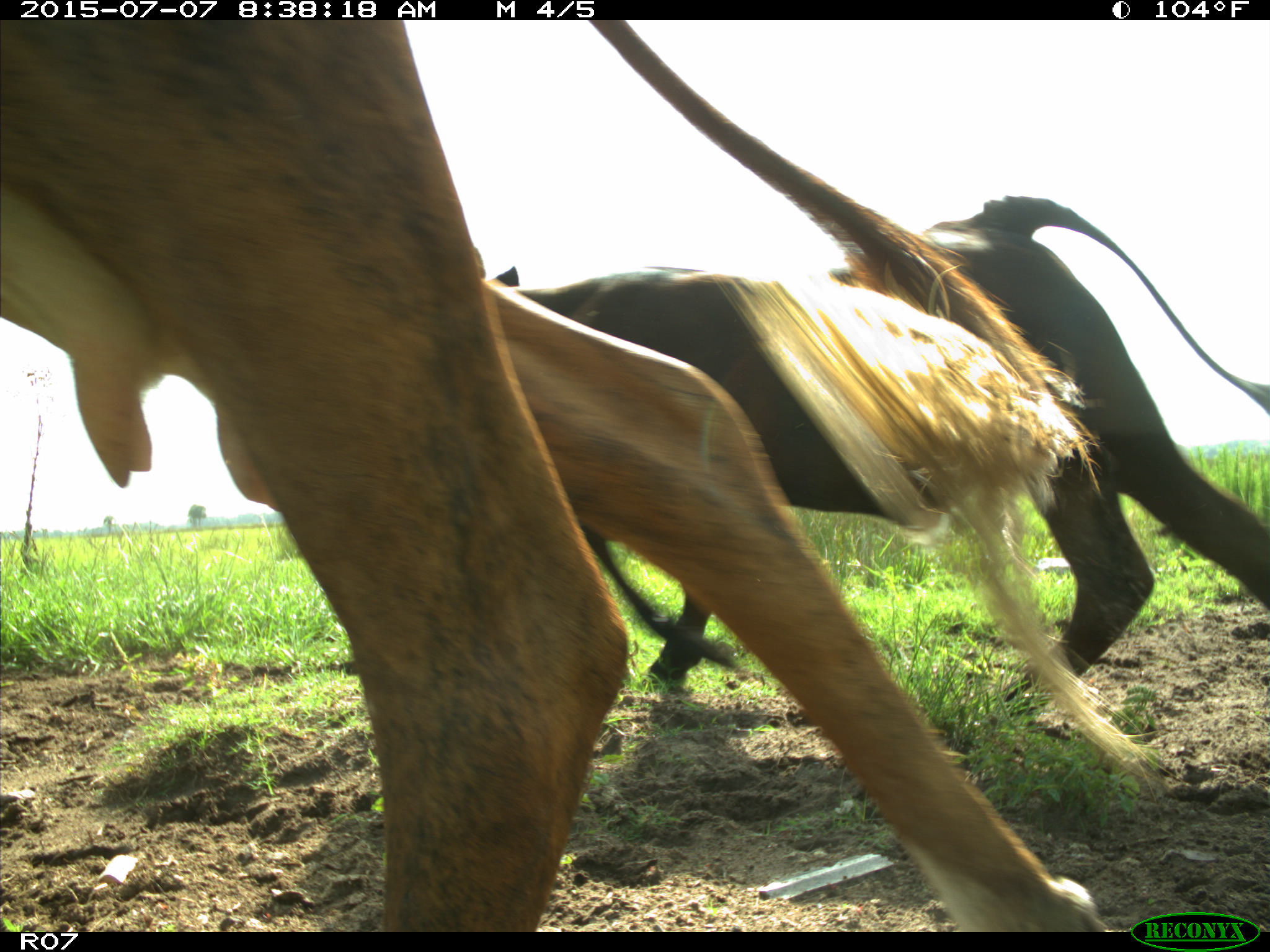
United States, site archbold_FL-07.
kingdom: Animalia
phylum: Chordata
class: Mammalia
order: Artiodactyla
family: Bovidae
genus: Bos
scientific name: Bos taurus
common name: domestic cow